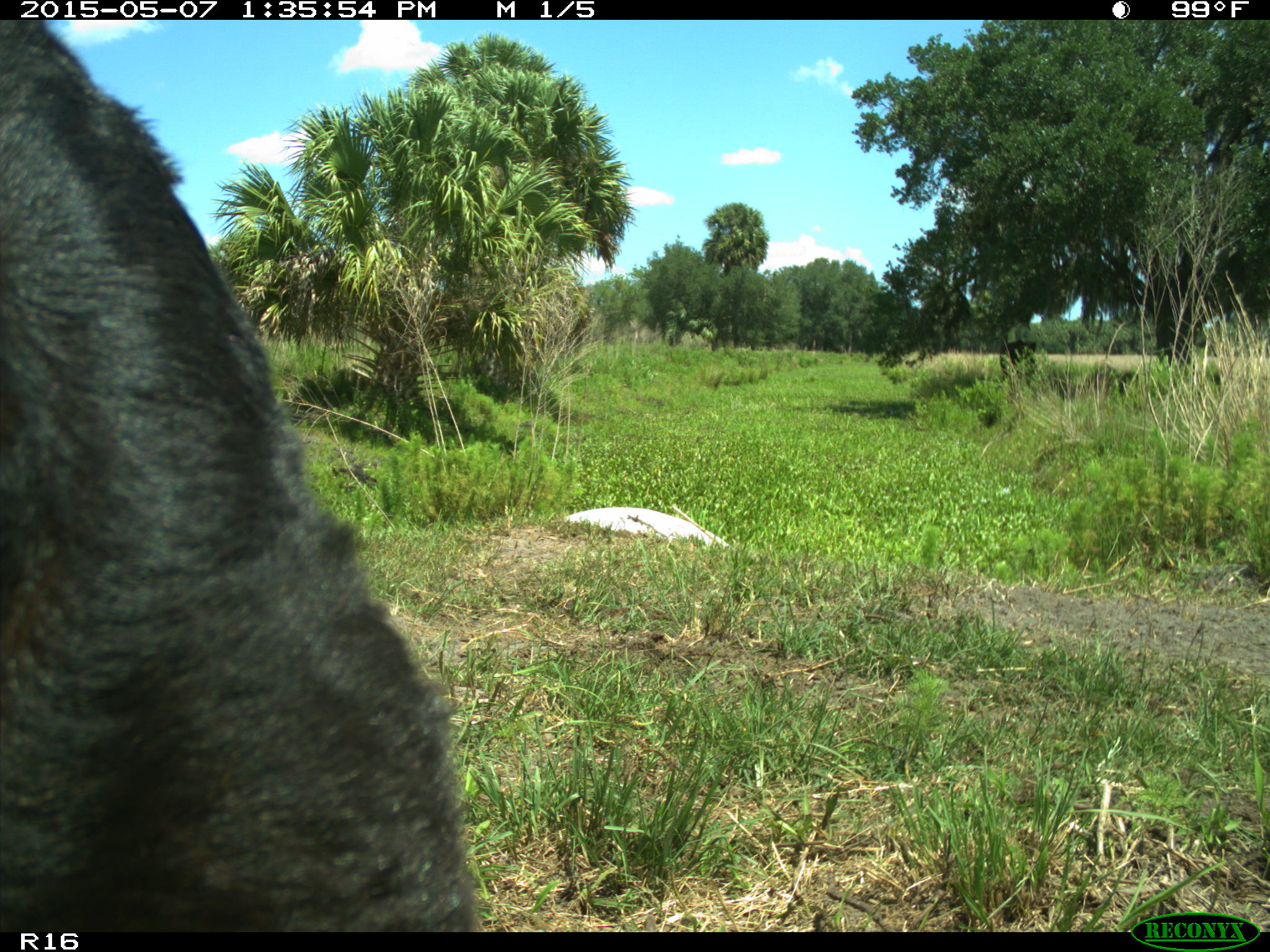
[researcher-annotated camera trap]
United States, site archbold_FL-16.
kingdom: Animalia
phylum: Chordata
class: Mammalia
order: Artiodactyla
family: Bovidae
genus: Bos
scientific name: Bos taurus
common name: domestic cow